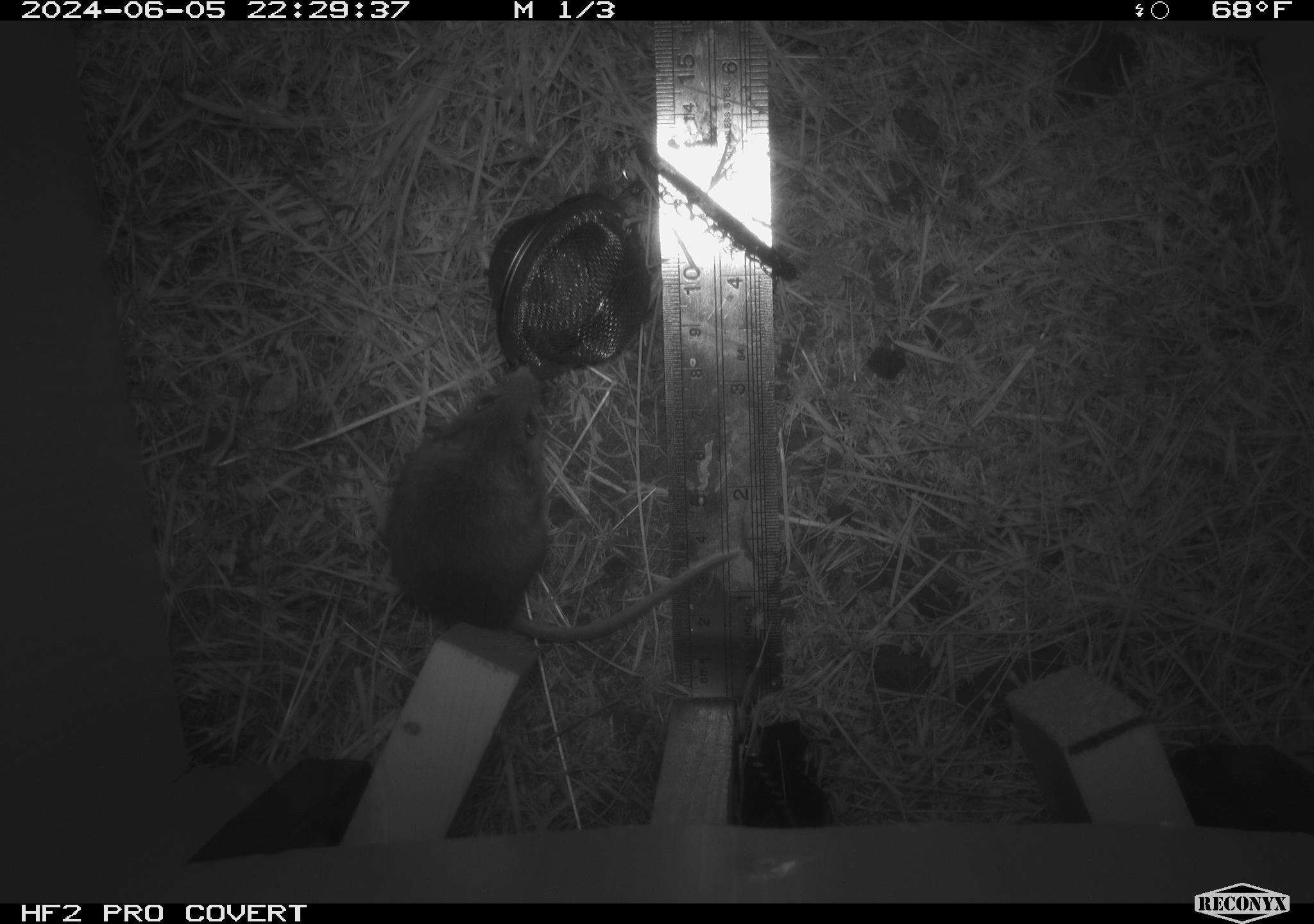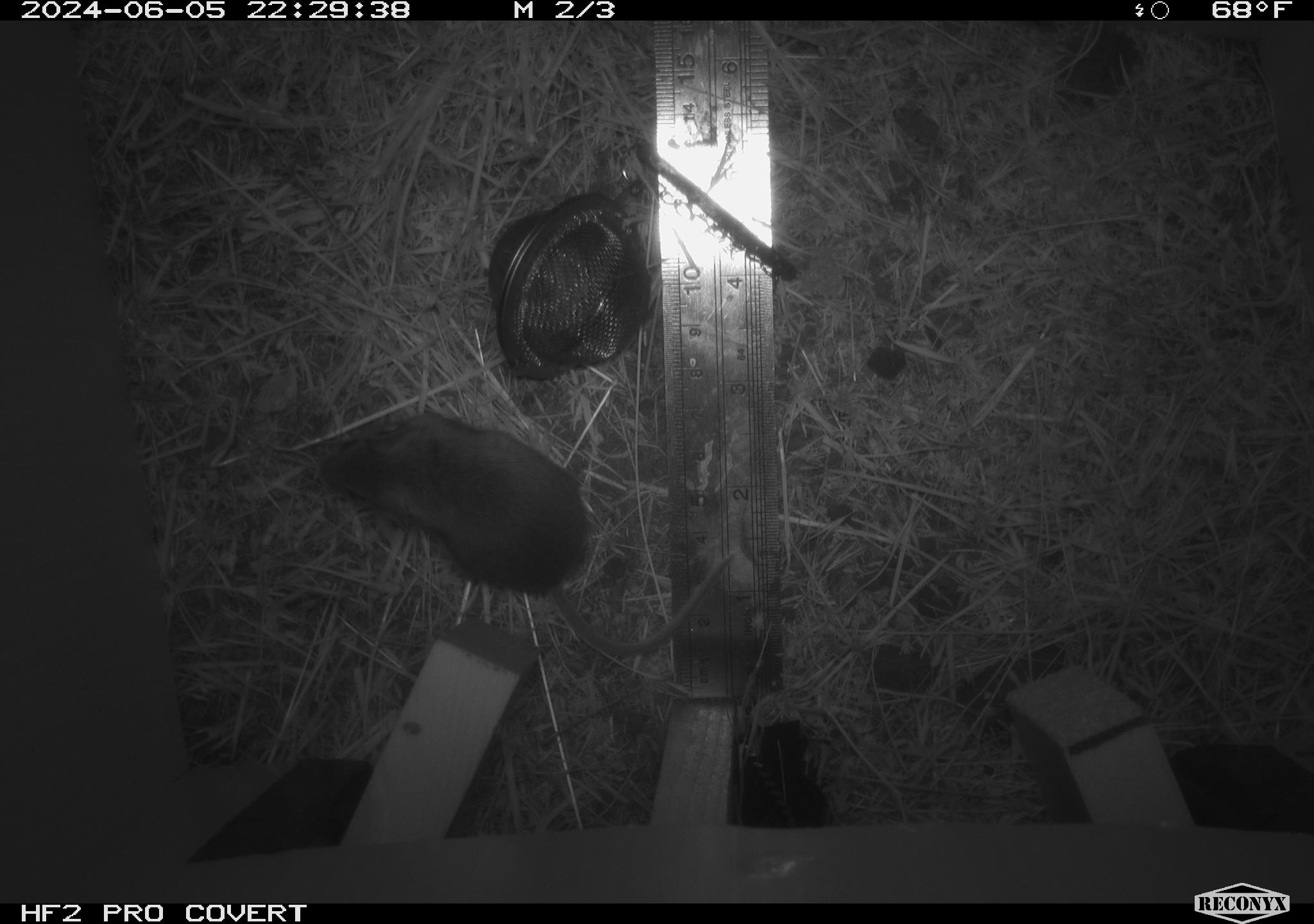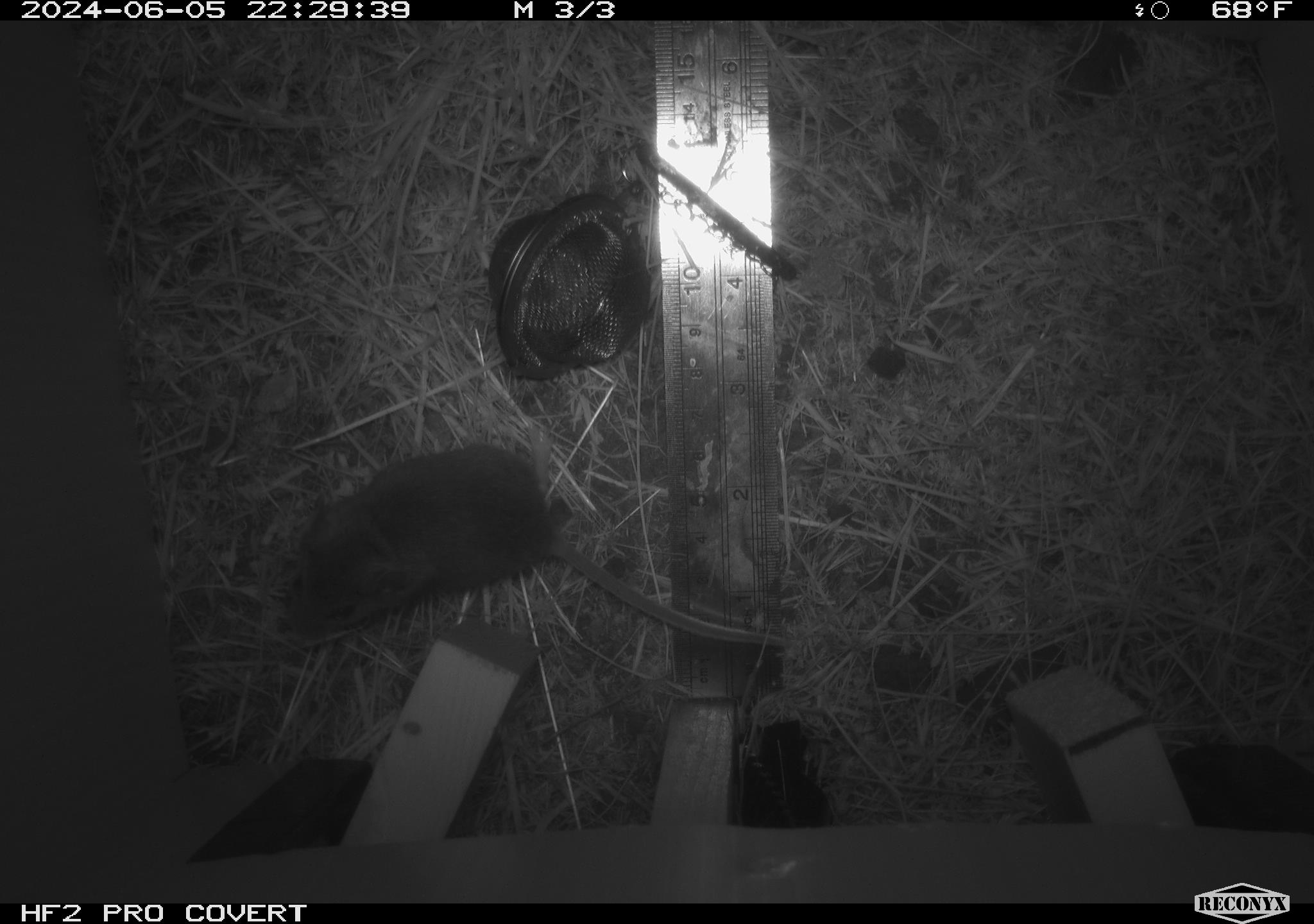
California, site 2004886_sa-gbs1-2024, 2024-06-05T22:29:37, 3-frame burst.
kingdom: Animalia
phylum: Chordata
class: Mammalia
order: Rodentia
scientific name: Rodentia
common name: mouse species